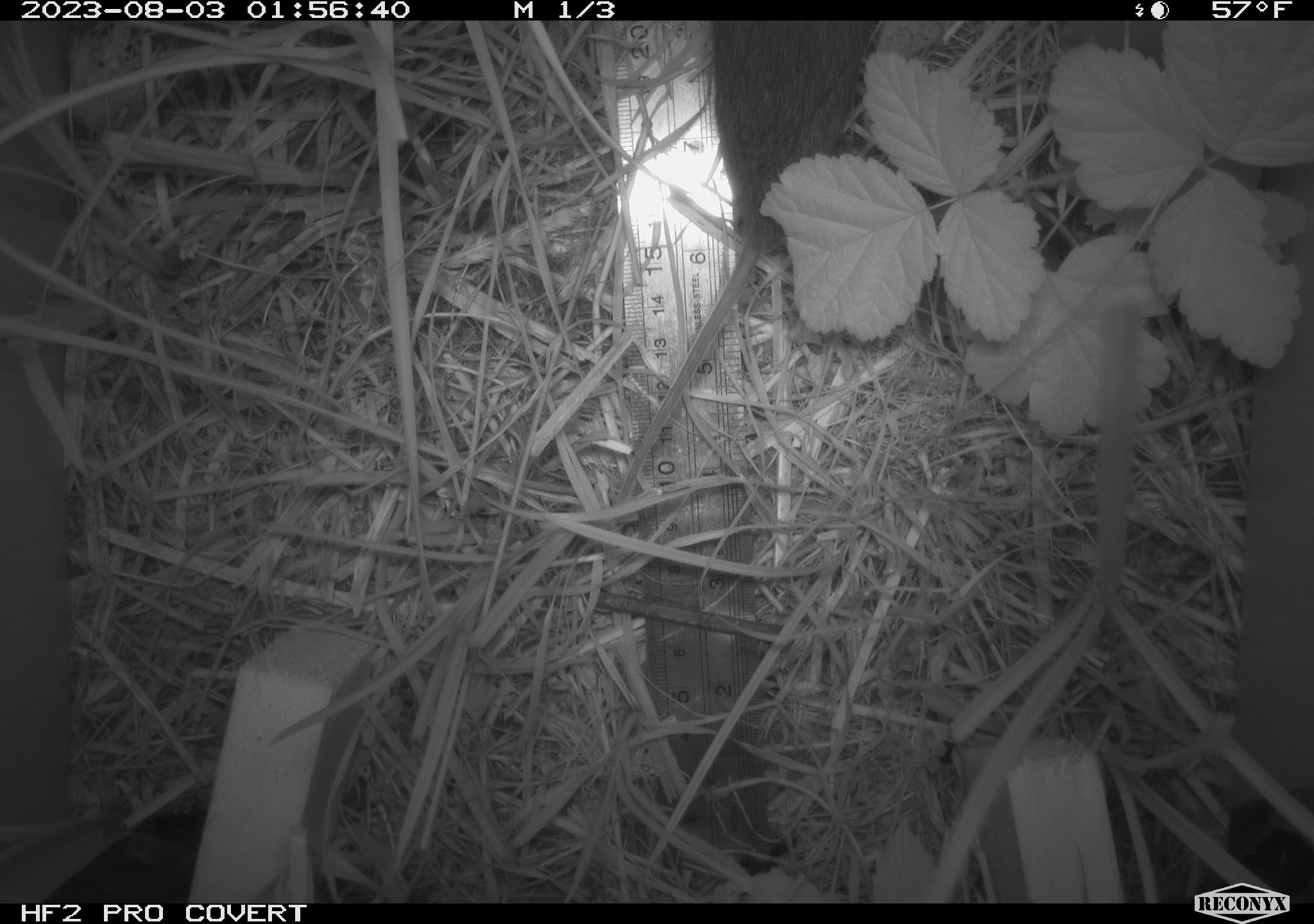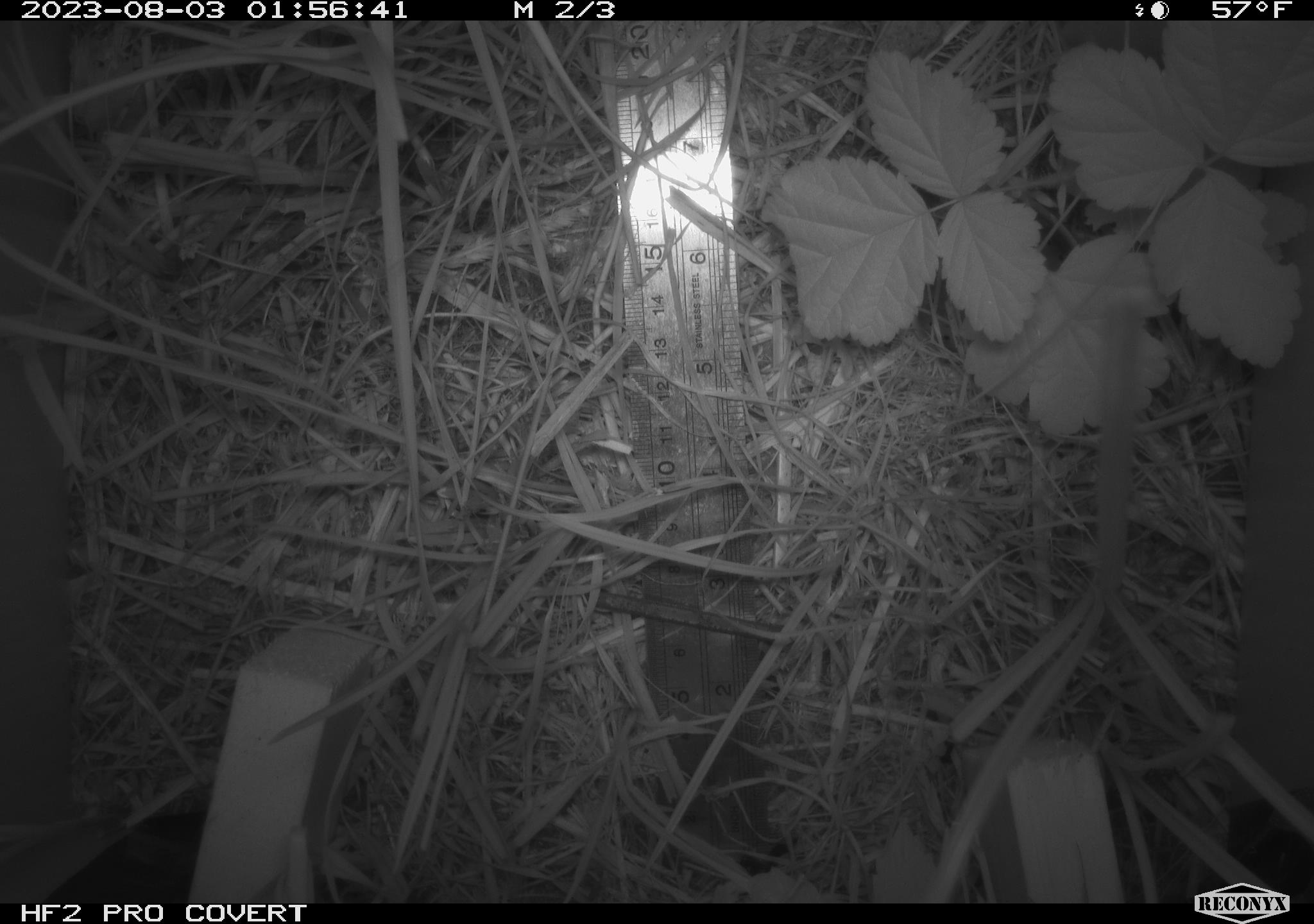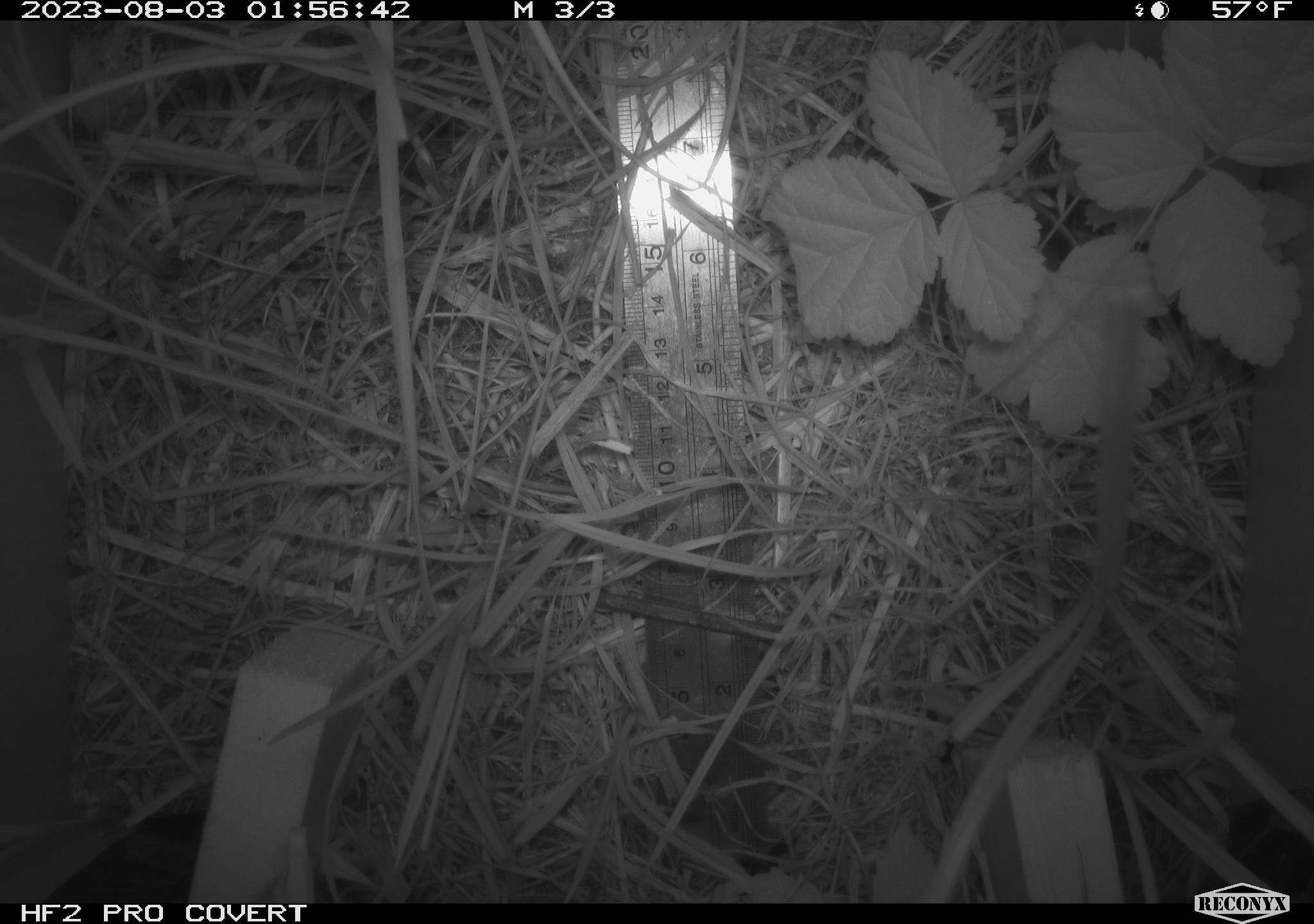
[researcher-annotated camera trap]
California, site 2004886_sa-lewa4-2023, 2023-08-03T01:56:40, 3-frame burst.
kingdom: Animalia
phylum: Chordata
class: Mammalia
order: Rodentia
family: Cricetidae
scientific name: Arvicolinae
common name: voles, lemmings, and muskrats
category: arvicolinae subfamily